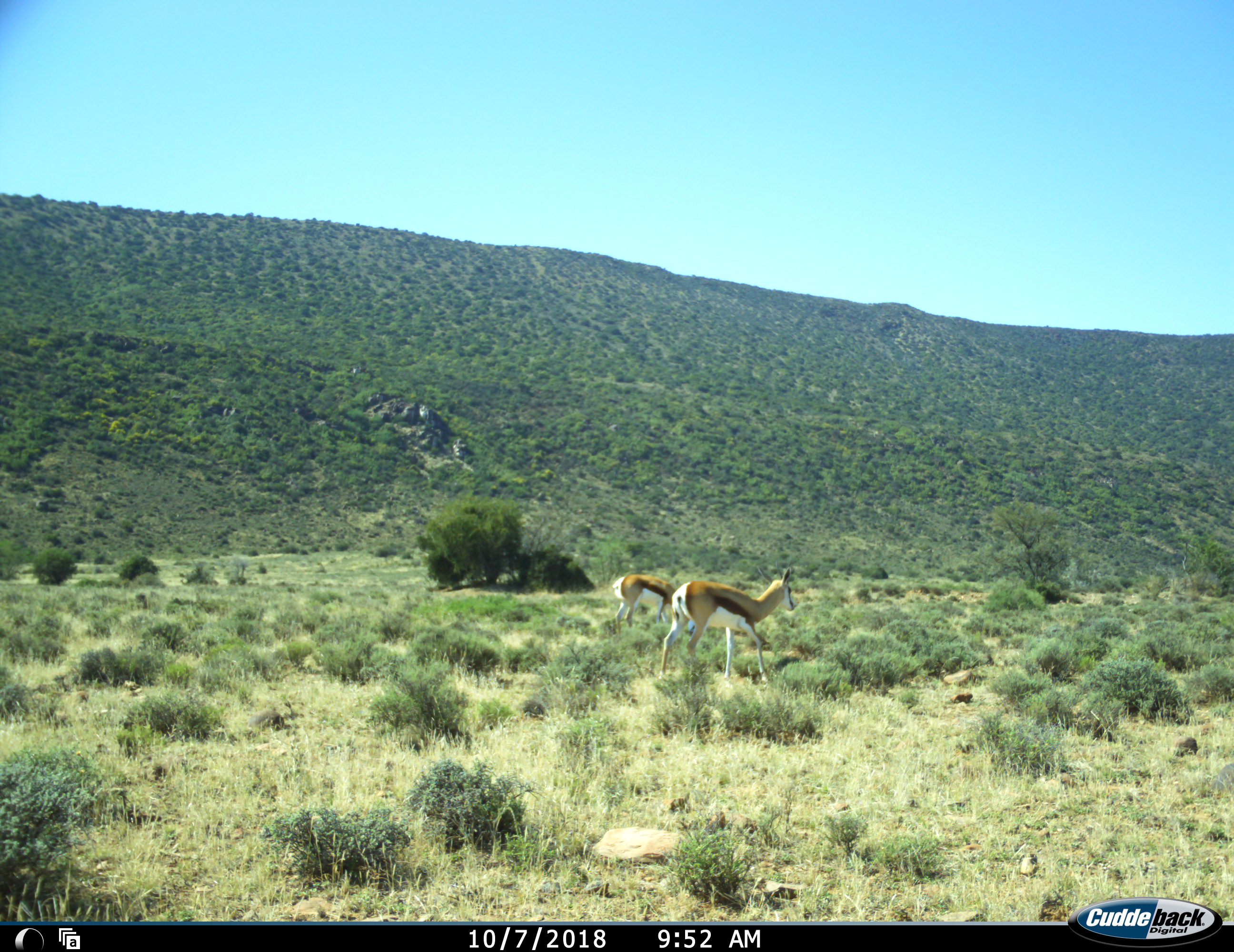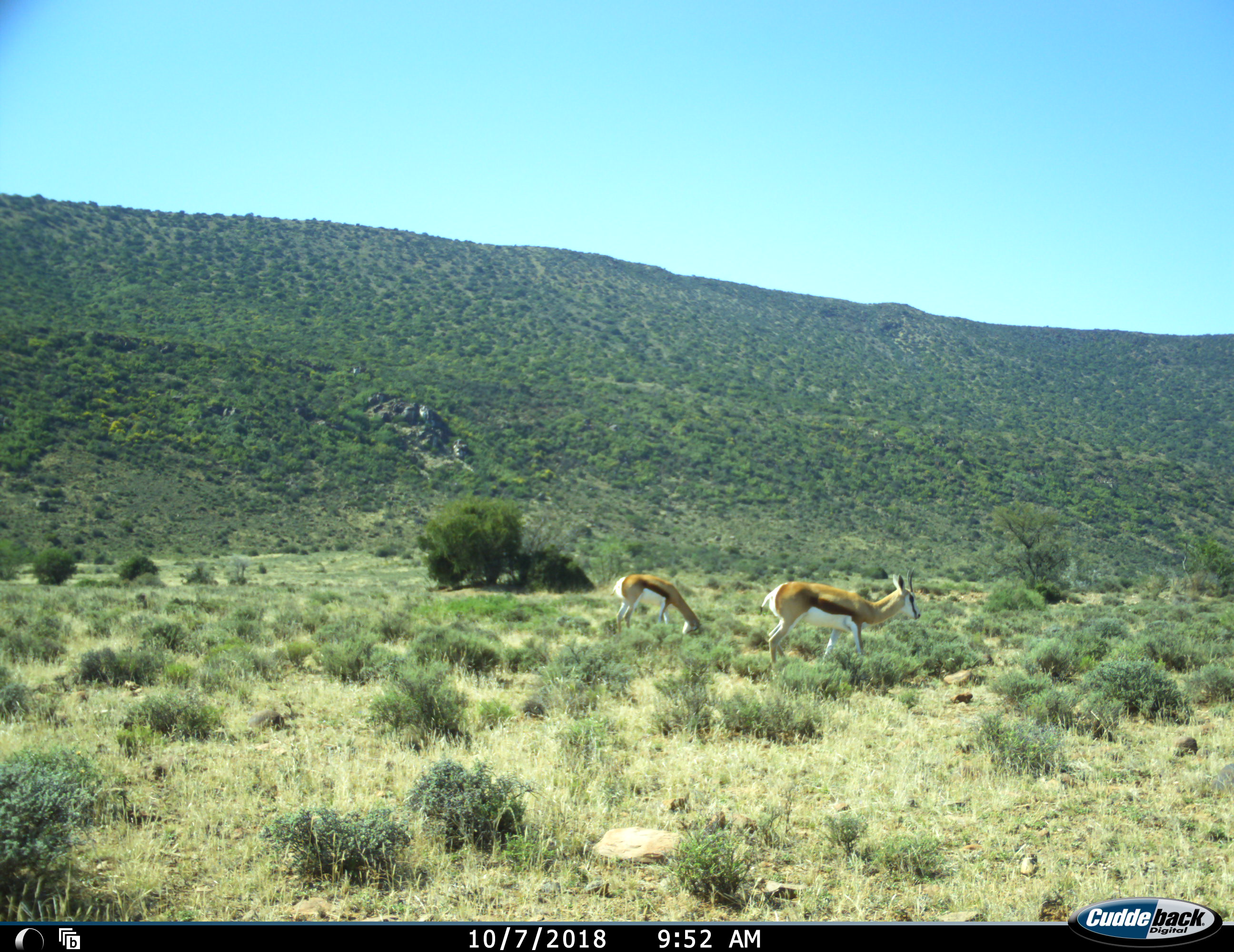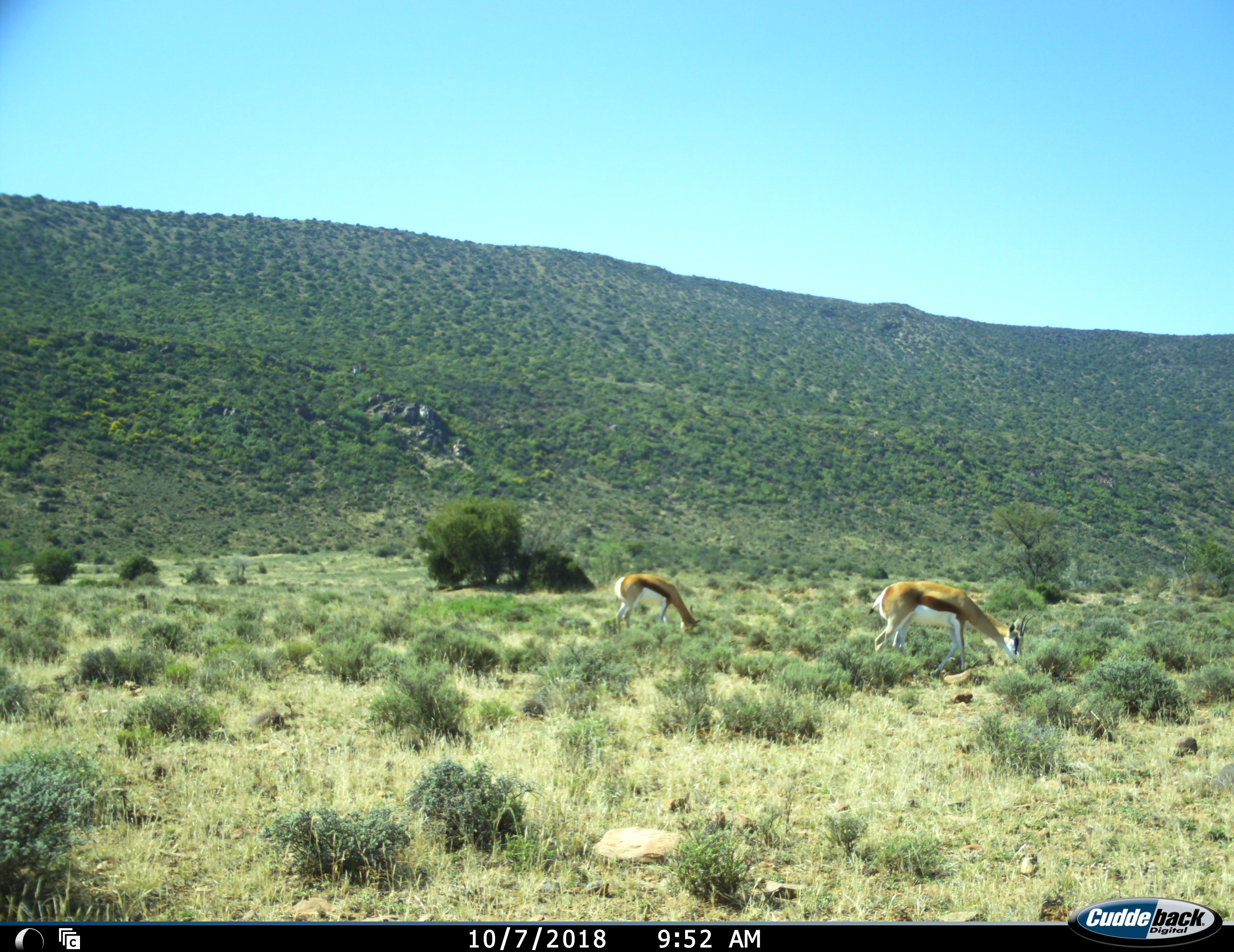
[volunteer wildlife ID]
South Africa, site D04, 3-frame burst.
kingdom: Animalia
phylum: Chordata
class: Mammalia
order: Artiodactyla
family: Bovidae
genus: Antidorcas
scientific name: Antidorcas marsupialis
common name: springbok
Springbok (Antidorcas marsupialis), count 2. Behavior (volunteer vote fractions): standing 25%, resting 0%, moving 75%, interacting 0%. Young present (vote fraction): 0%. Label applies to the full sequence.